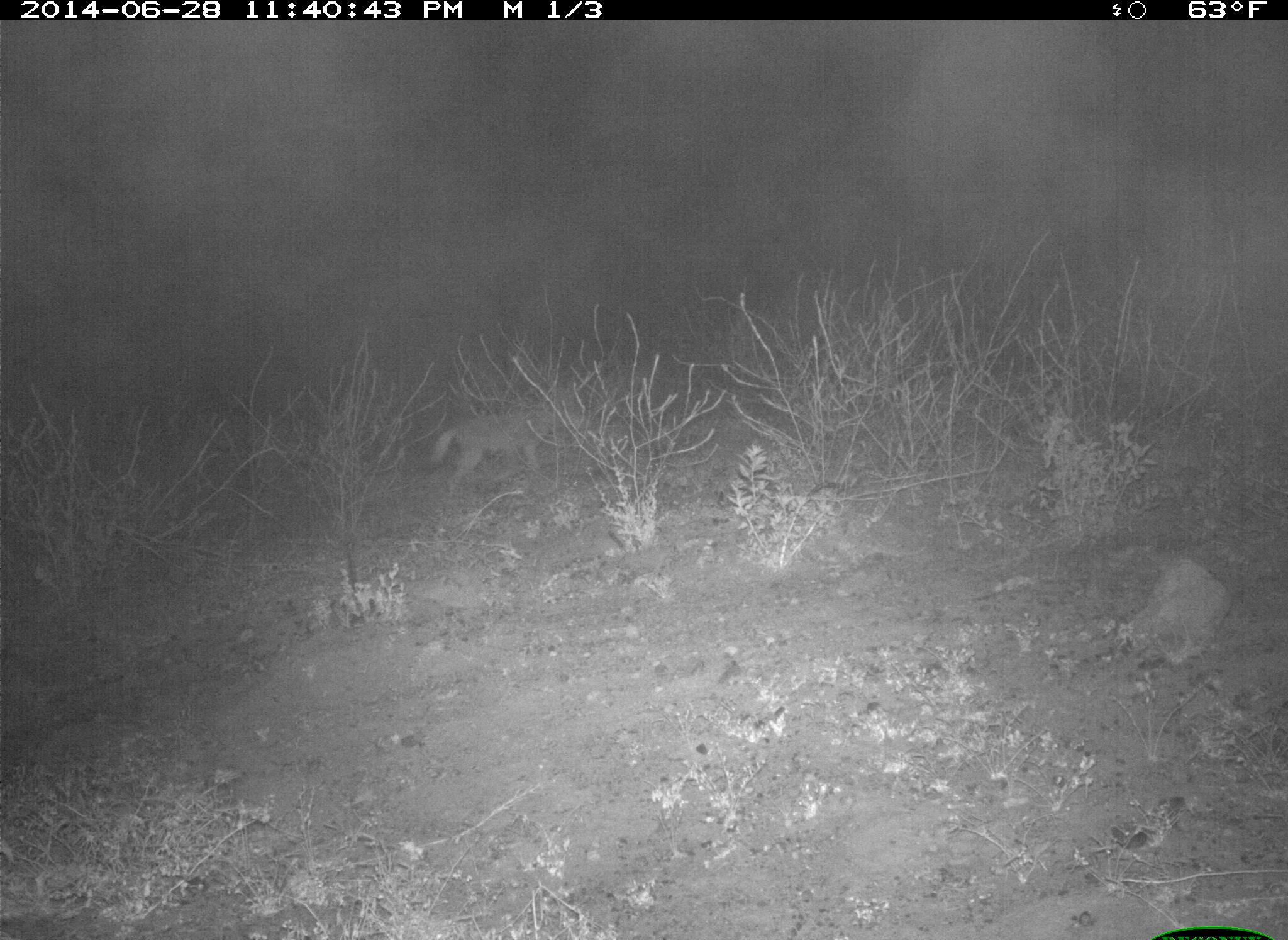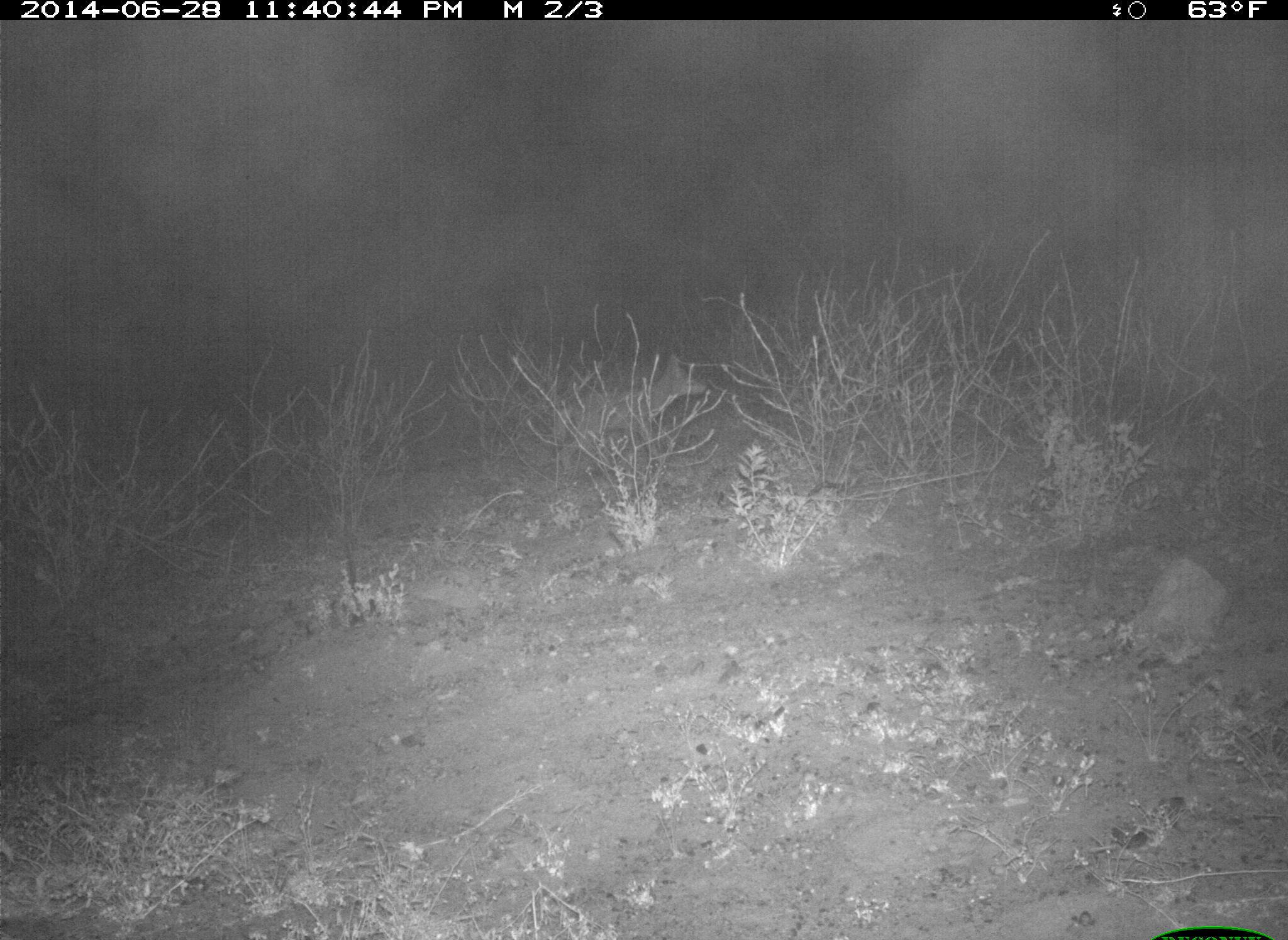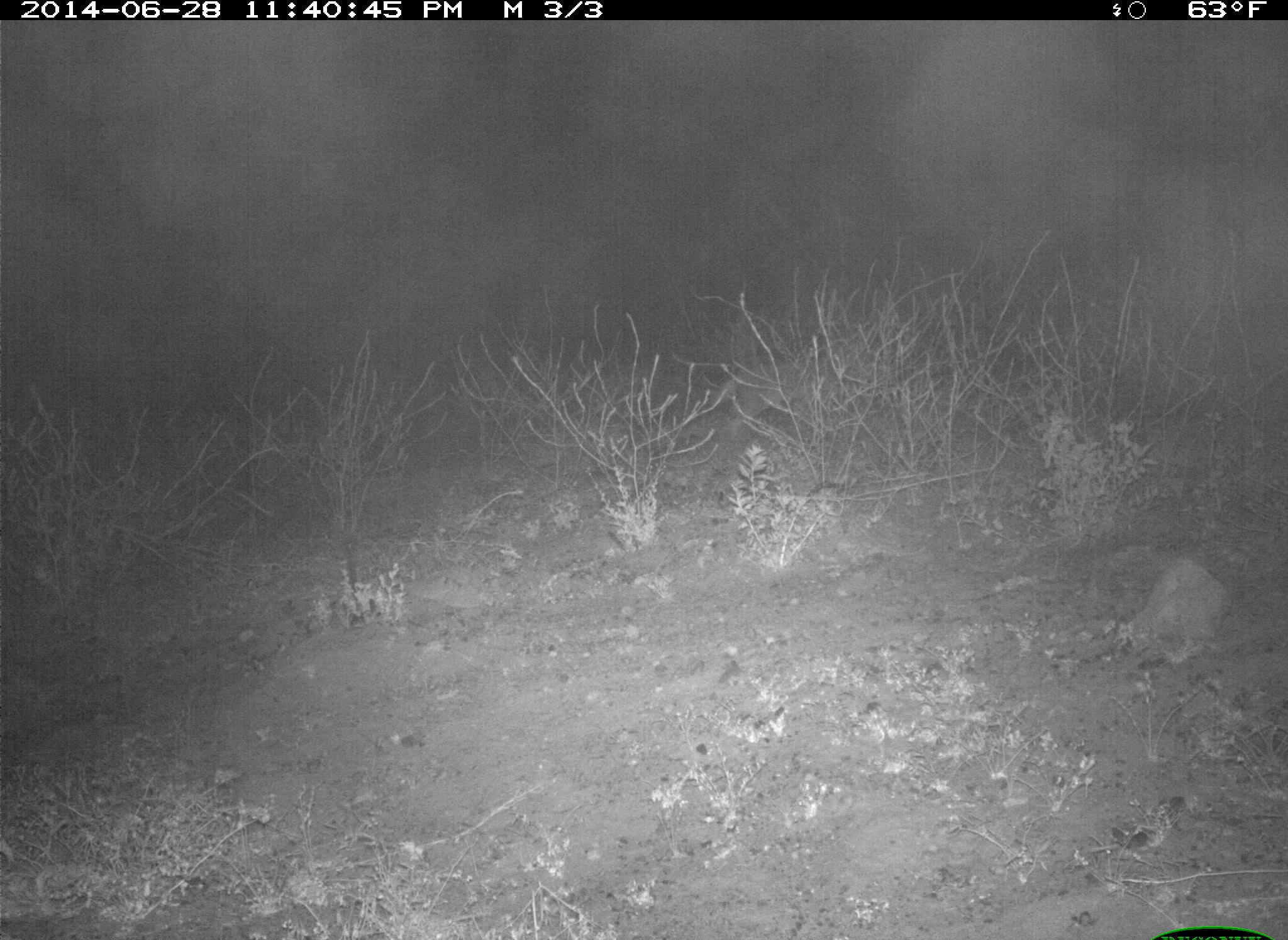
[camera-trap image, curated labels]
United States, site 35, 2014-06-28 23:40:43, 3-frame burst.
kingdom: Animalia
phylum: Chordata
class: Mammalia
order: Carnivora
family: Canidae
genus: Canis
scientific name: Canis latrans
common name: coyote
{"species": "coyote (Canis latrans)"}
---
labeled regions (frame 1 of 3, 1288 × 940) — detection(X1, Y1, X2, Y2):
coyote: detection(425, 409, 582, 491)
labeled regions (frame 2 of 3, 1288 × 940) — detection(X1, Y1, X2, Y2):
coyote: detection(548, 355, 709, 465)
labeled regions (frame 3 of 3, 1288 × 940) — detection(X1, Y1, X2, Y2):
coyote: detection(703, 341, 849, 434)